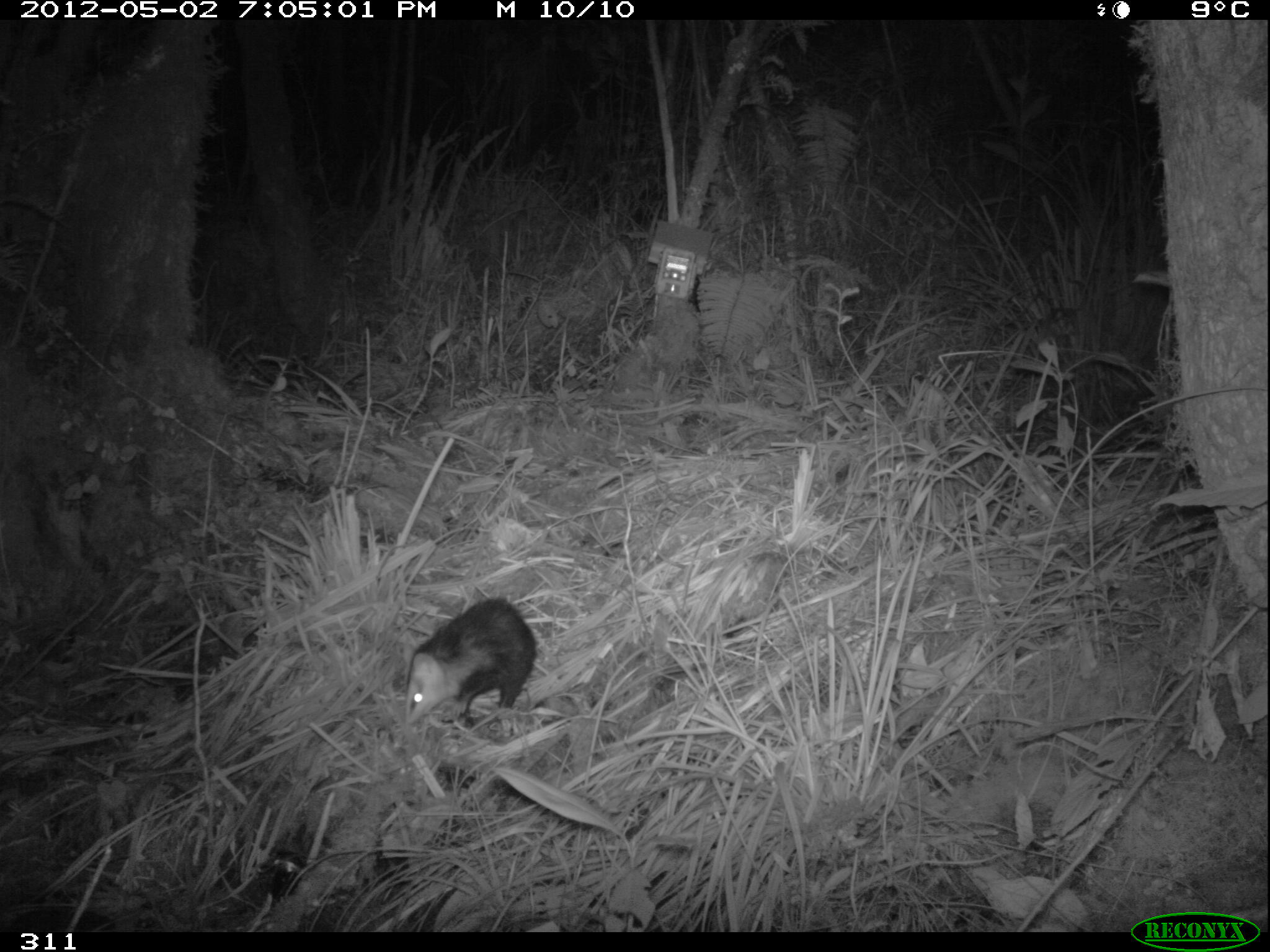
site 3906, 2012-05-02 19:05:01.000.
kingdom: Animalia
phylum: Chordata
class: Mammalia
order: Didelphimorphia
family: Didelphidae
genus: Didelphis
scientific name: Didelphis pernigra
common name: andean white-eared opossum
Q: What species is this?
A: Didelphis pernigra (andean white-eared opossum).